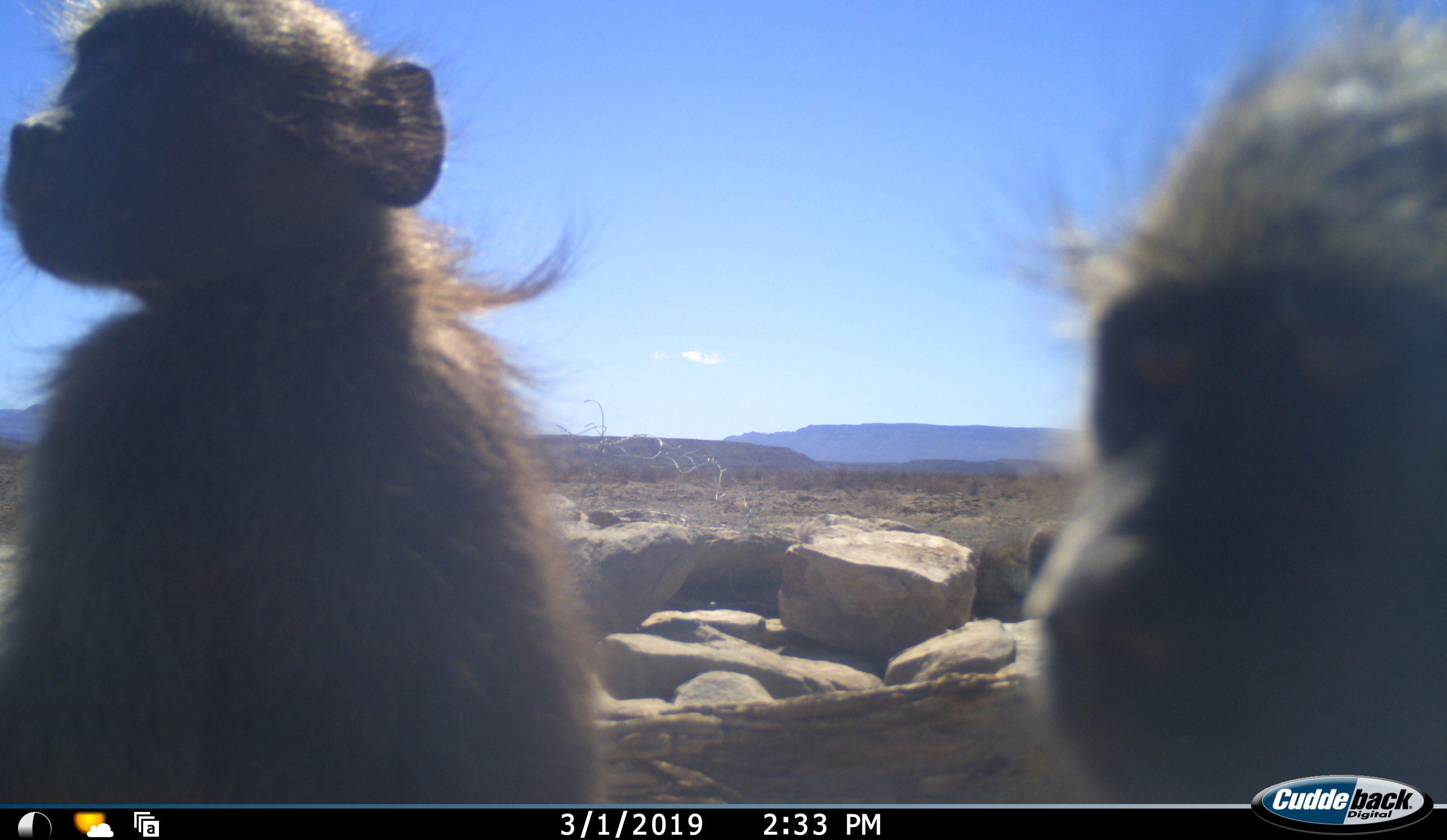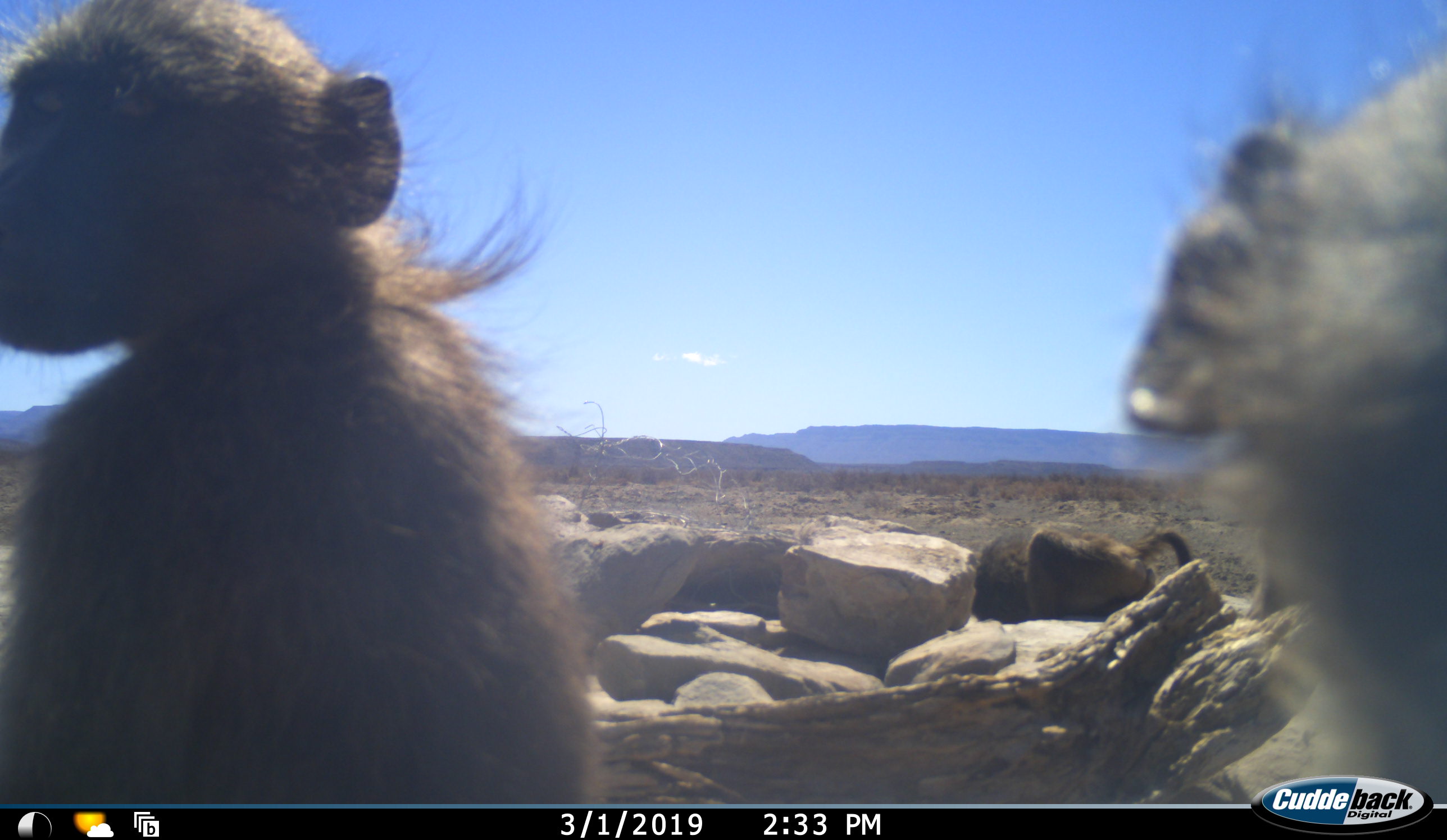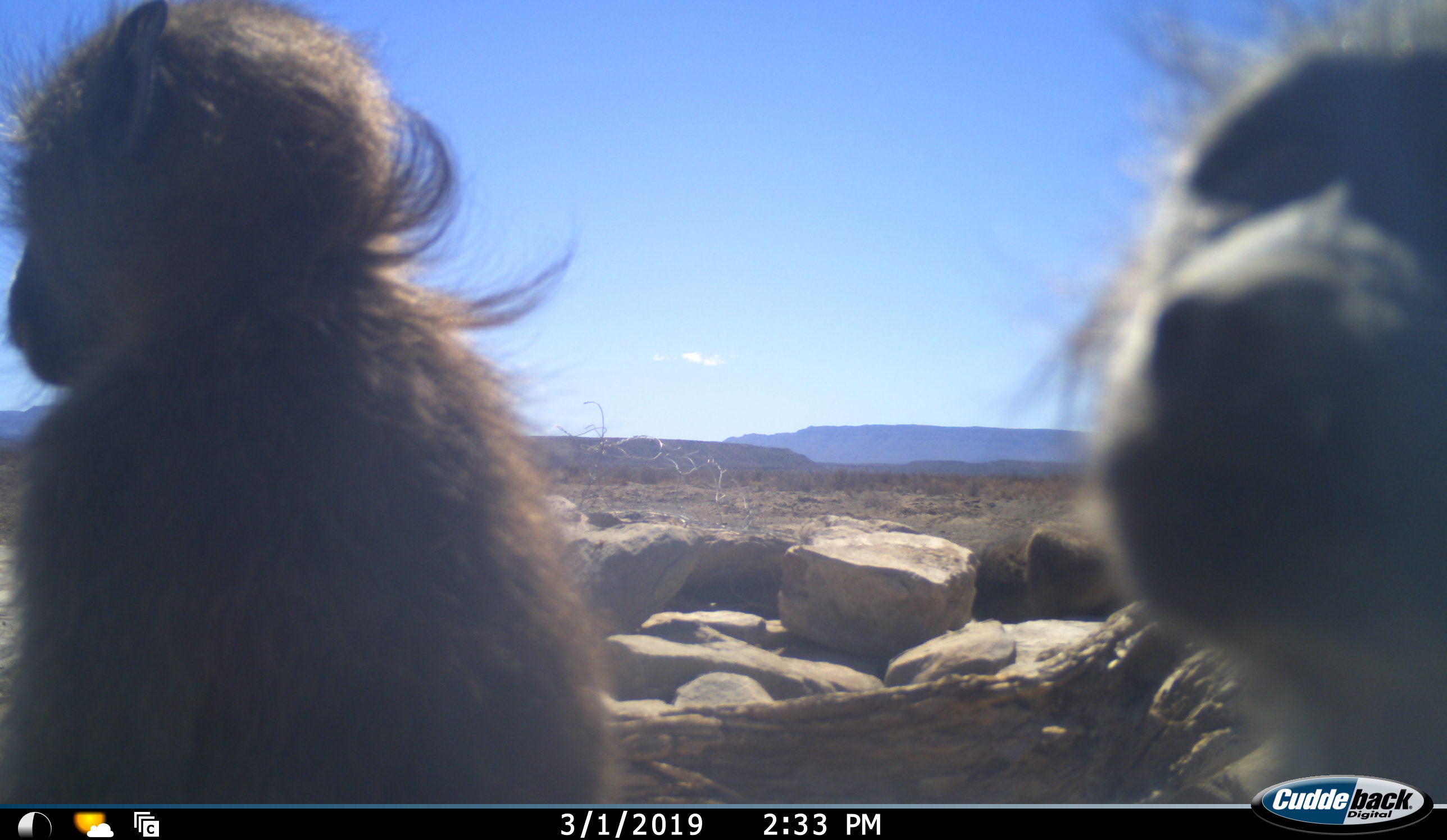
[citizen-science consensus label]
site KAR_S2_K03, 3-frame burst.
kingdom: Animalia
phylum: Chordata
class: Mammalia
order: Primates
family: Cercopithecidae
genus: Papio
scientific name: Papio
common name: baboon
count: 3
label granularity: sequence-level